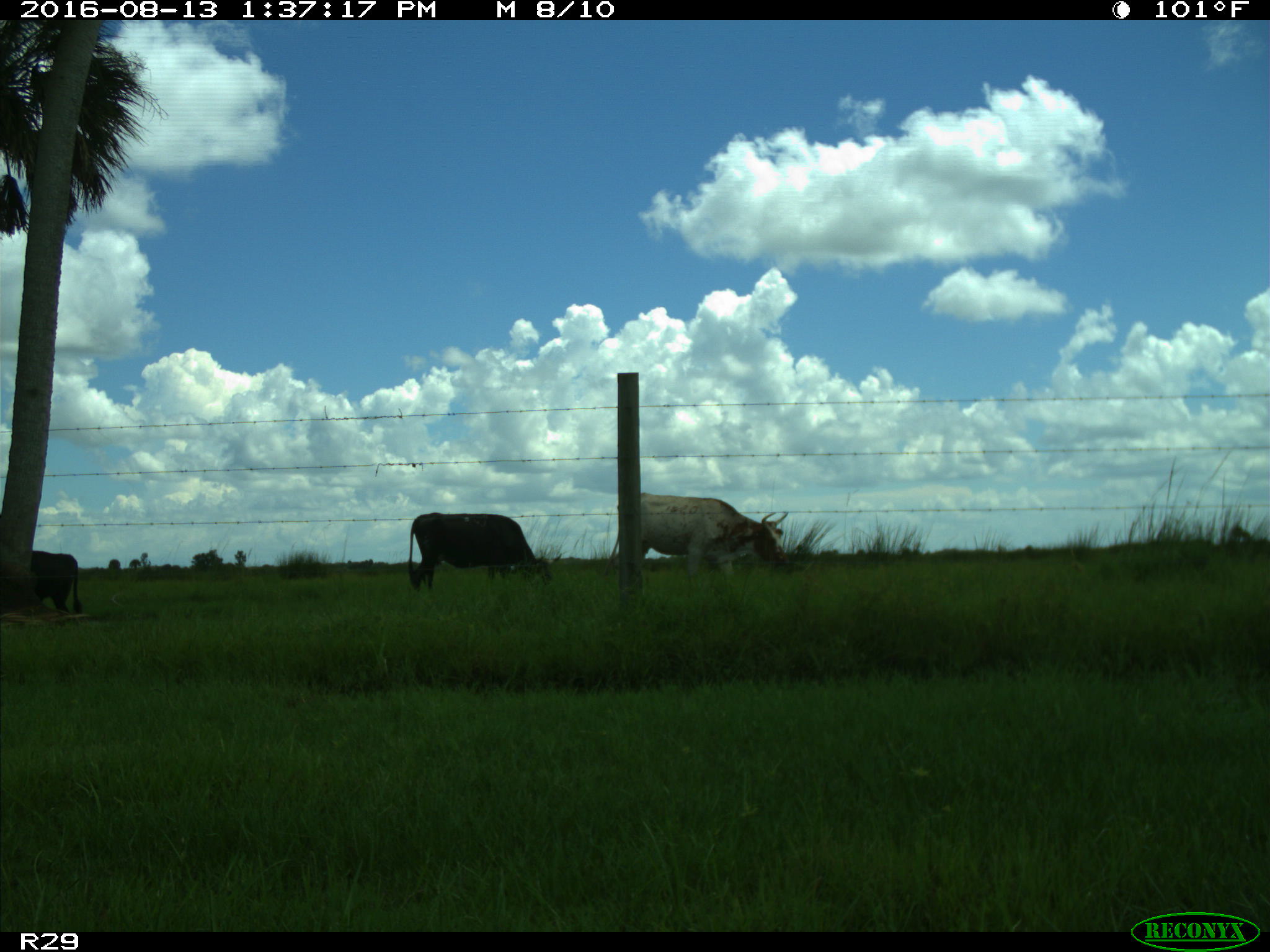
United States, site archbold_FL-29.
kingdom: Animalia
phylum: Chordata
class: Mammalia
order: Artiodactyla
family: Bovidae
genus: Bos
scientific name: Bos taurus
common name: domestic cow